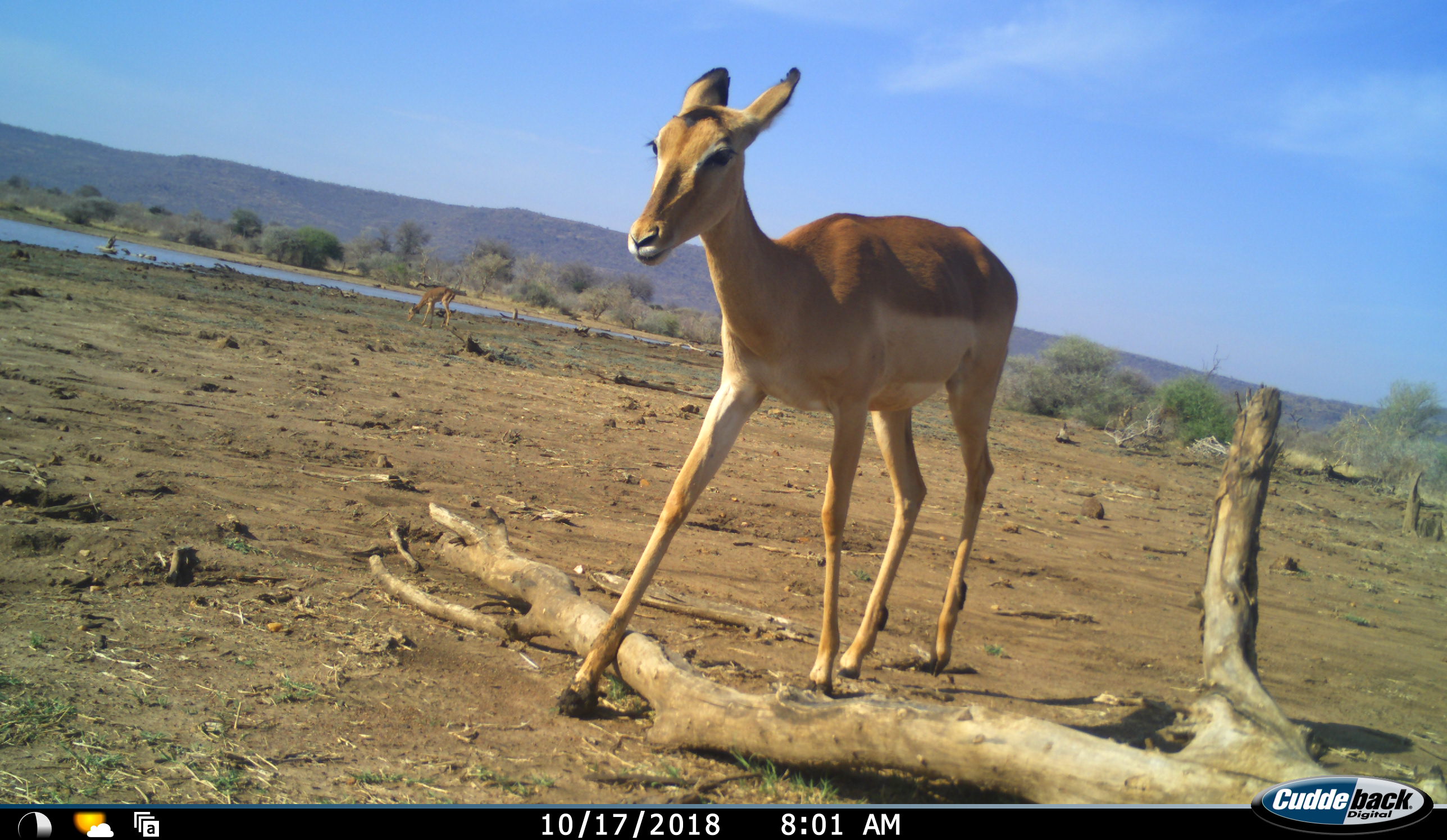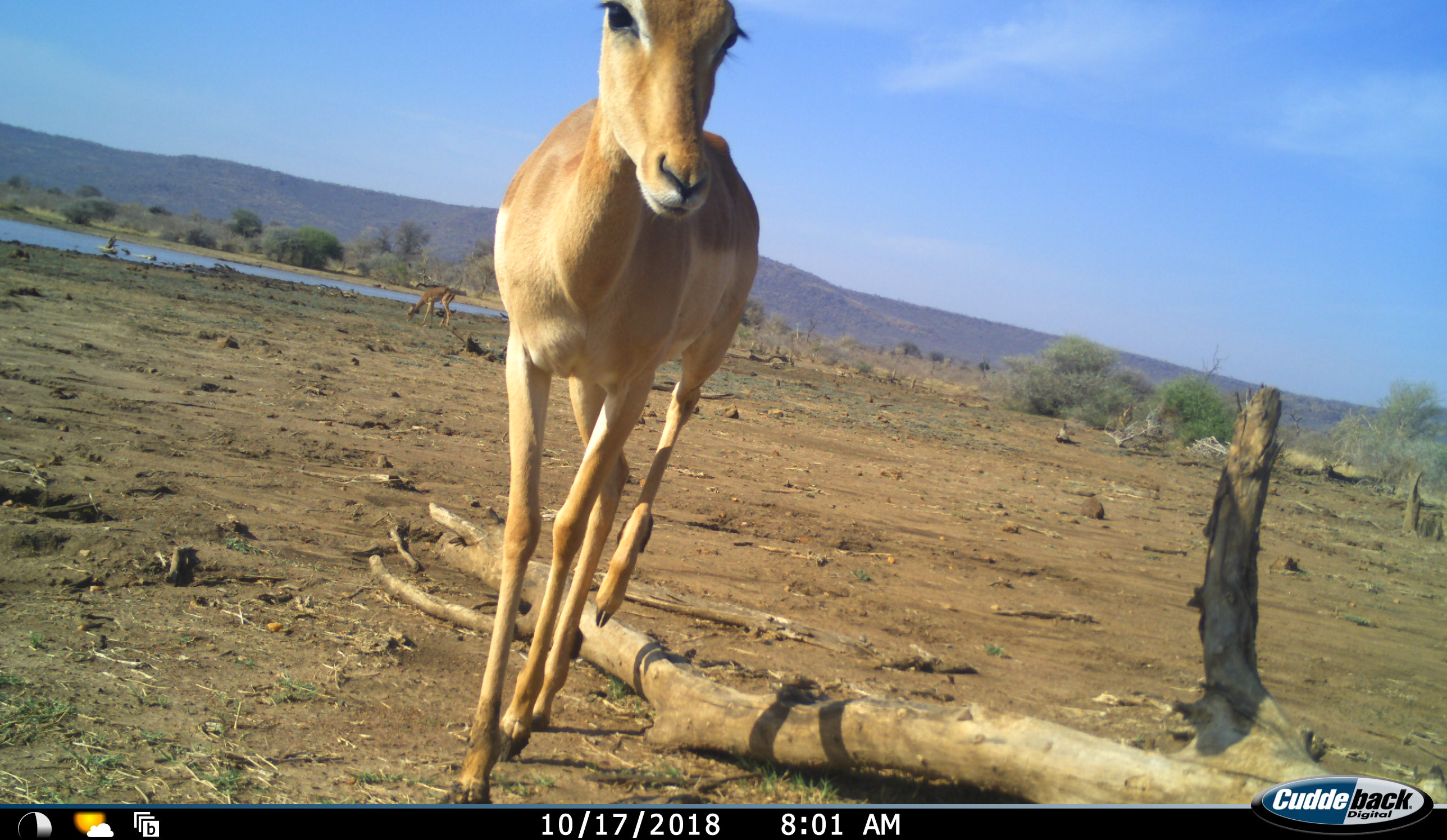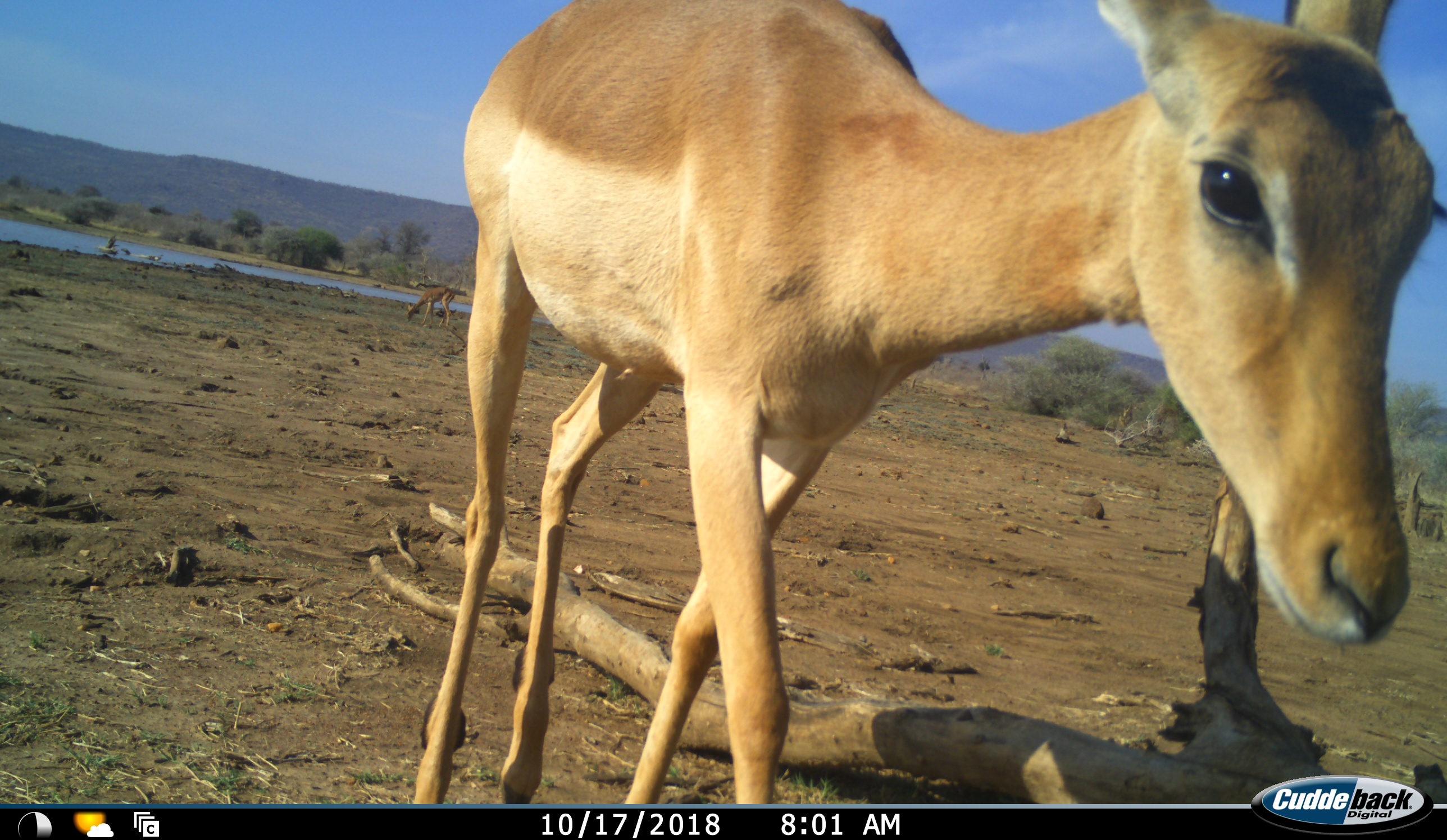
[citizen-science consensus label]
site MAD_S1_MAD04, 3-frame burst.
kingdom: Animalia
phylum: Chordata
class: Mammalia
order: Artiodactyla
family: Bovidae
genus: Aepyceros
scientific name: Aepyceros melampus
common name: impala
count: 2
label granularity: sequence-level